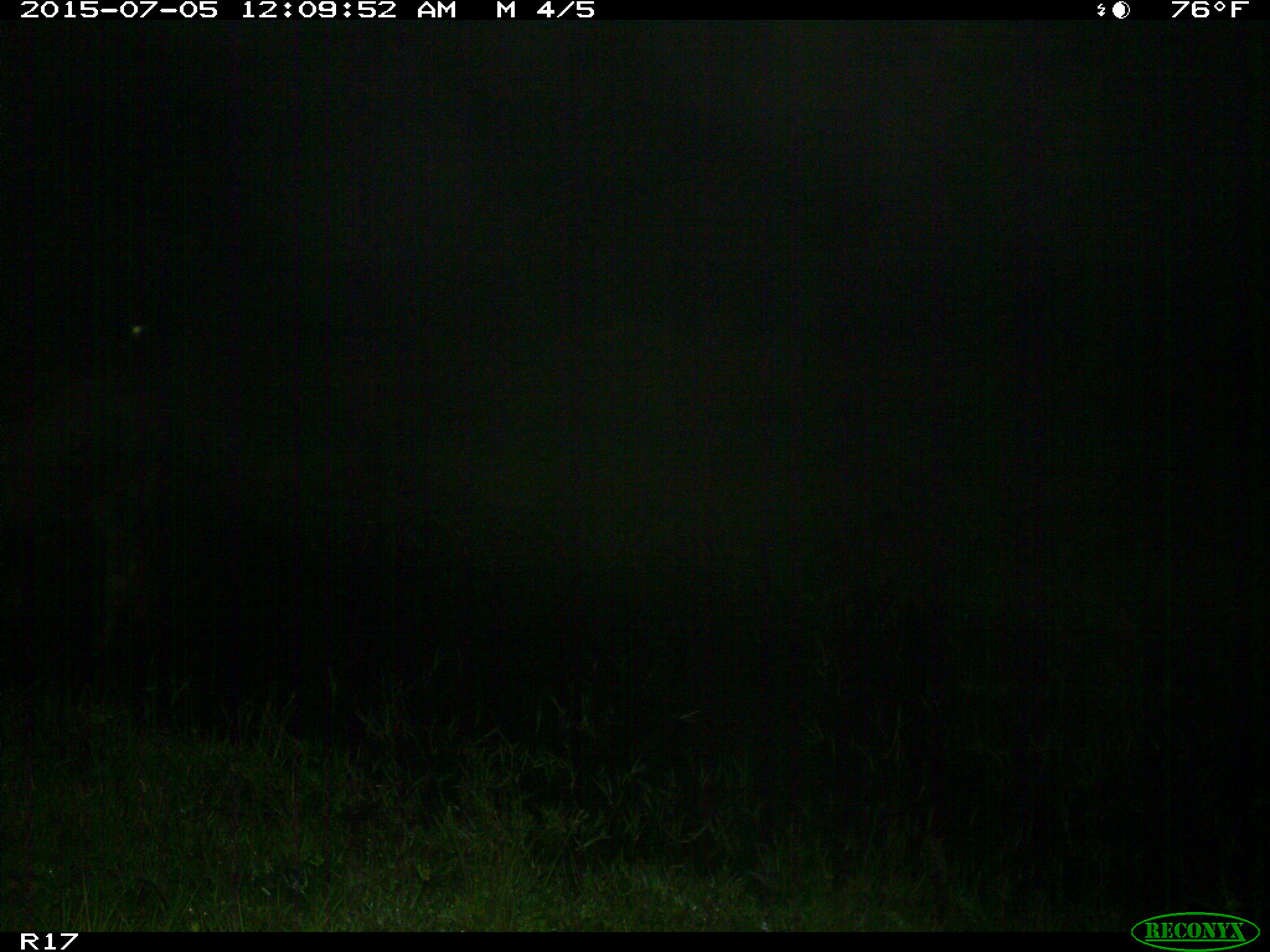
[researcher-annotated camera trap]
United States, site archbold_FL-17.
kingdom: Animalia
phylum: Chordata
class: Mammalia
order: Artiodactyla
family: Bovidae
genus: Bos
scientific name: Bos taurus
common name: domestic cow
Bos taurus (domestic cow).